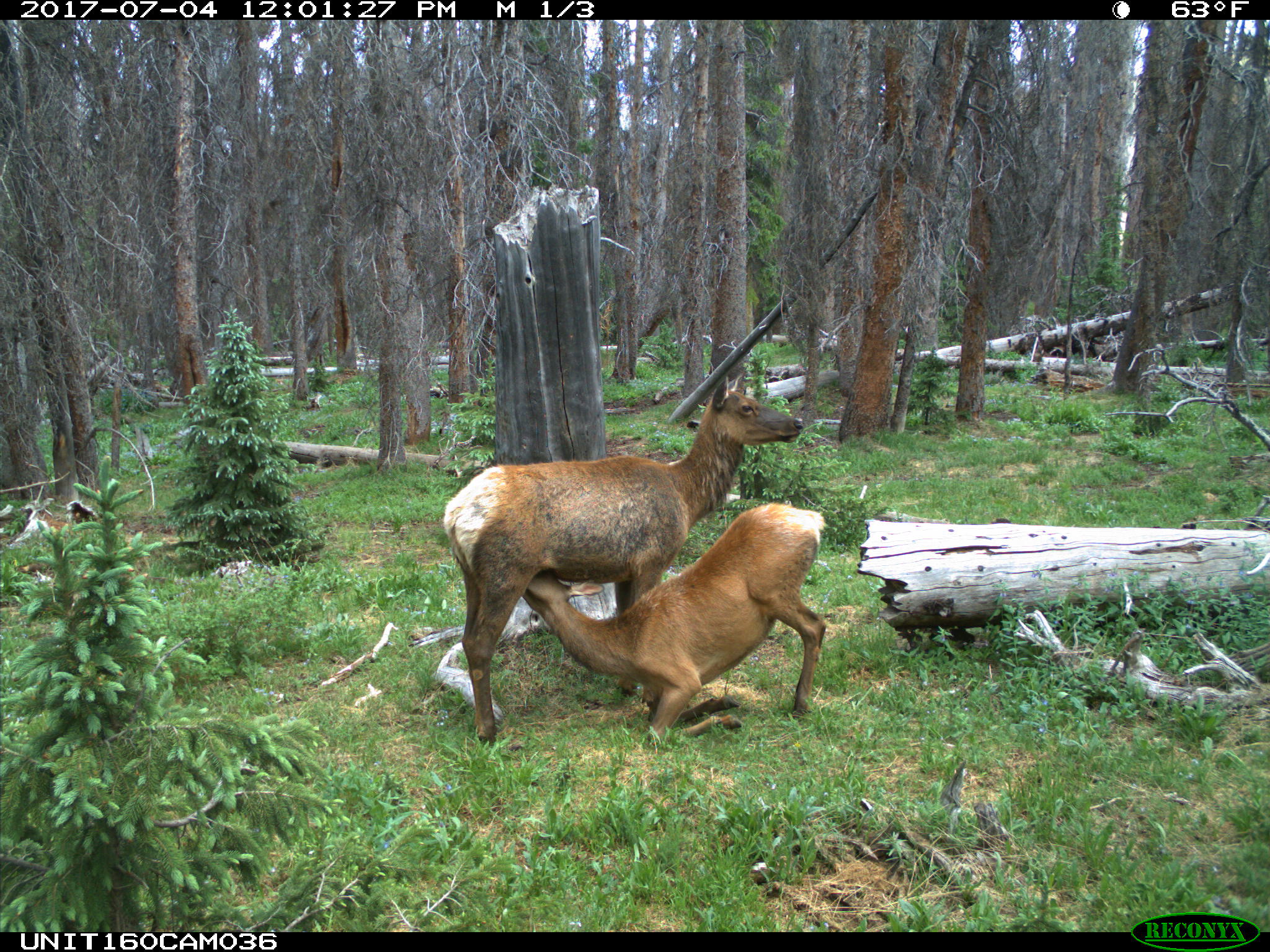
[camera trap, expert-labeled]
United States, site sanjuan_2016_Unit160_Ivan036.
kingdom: Animalia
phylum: Chordata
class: Mammalia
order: Artiodactyla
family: Cervidae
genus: Cervus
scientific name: Cervus elaphus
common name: red deer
Cervus elaphus (red deer).